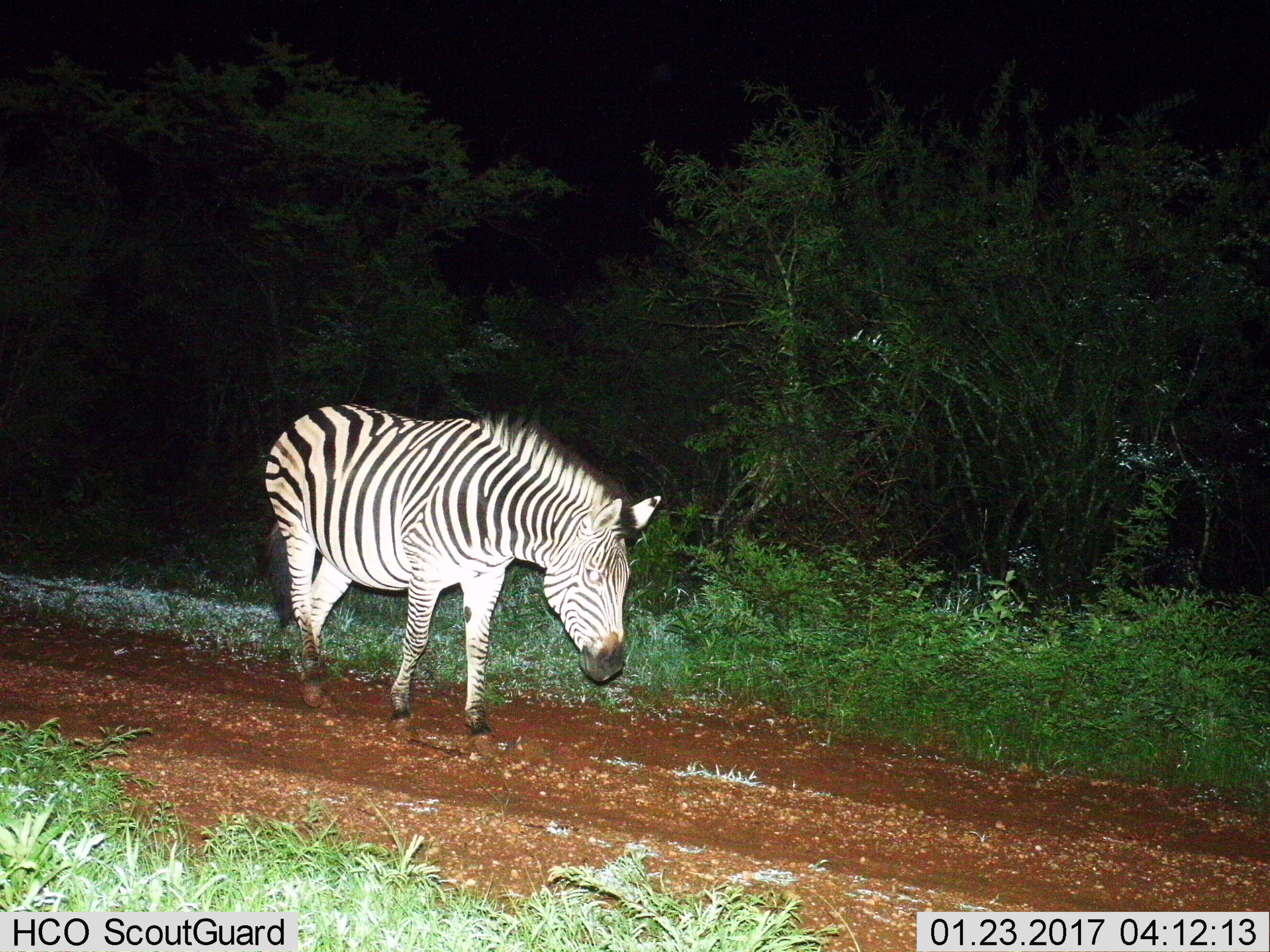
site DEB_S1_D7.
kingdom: Animalia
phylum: Chordata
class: Mammalia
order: Perissodactyla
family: Equidae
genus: Equus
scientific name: Equus quagga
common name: plains zebra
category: zebraplains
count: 1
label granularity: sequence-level